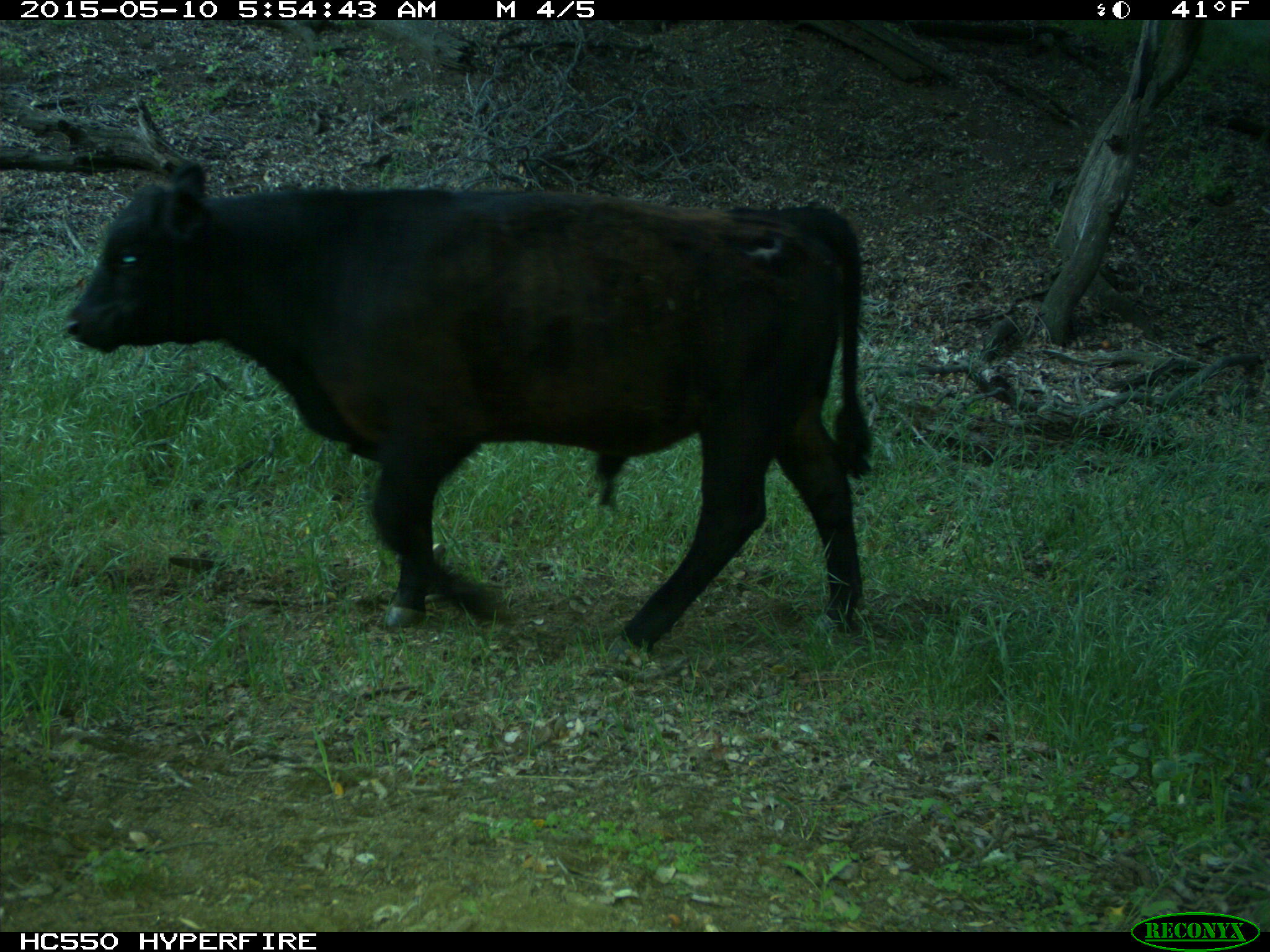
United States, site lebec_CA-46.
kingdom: Animalia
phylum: Chordata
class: Mammalia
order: Artiodactyla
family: Bovidae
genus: Bos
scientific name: Bos taurus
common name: domestic cow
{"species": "Bos taurus (domestic cow)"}